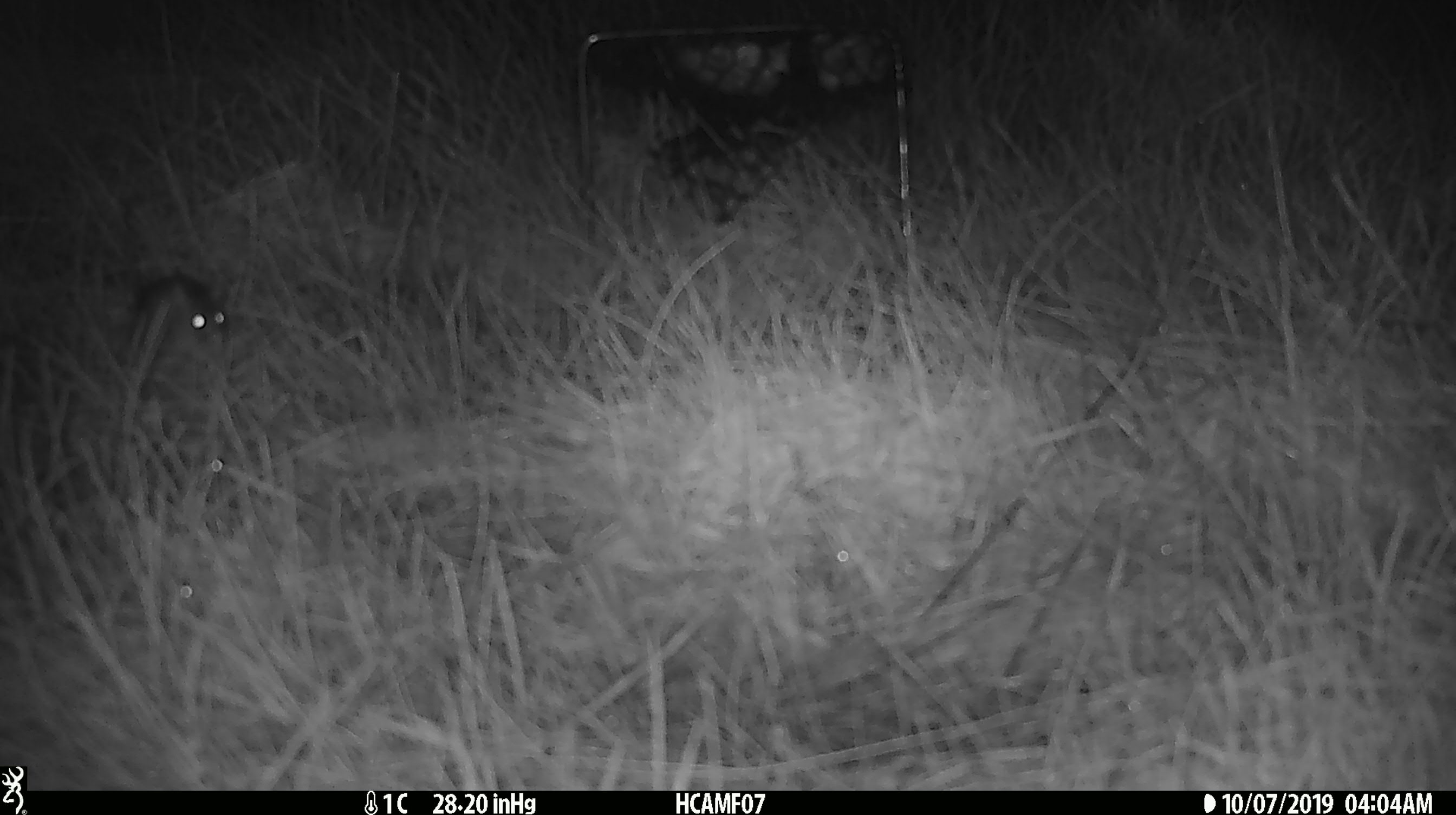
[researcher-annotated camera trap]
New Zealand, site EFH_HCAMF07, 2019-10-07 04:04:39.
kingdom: Animalia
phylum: Chordata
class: Mammalia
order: Rodentia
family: Muridae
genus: Mus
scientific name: Mus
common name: mouse